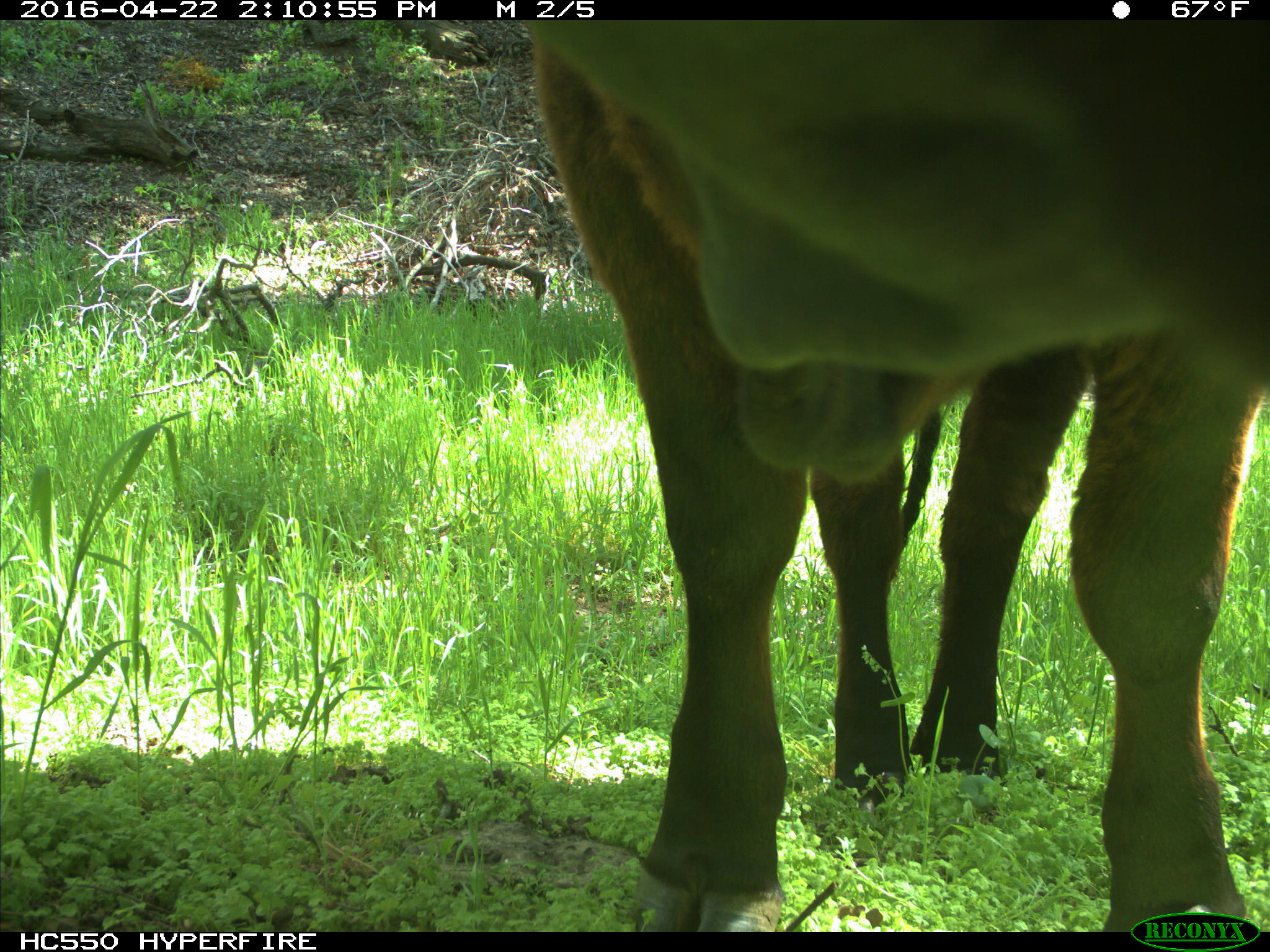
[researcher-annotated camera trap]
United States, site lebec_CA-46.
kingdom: Animalia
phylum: Chordata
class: Mammalia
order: Artiodactyla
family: Bovidae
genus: Bos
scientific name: Bos taurus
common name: domestic cow